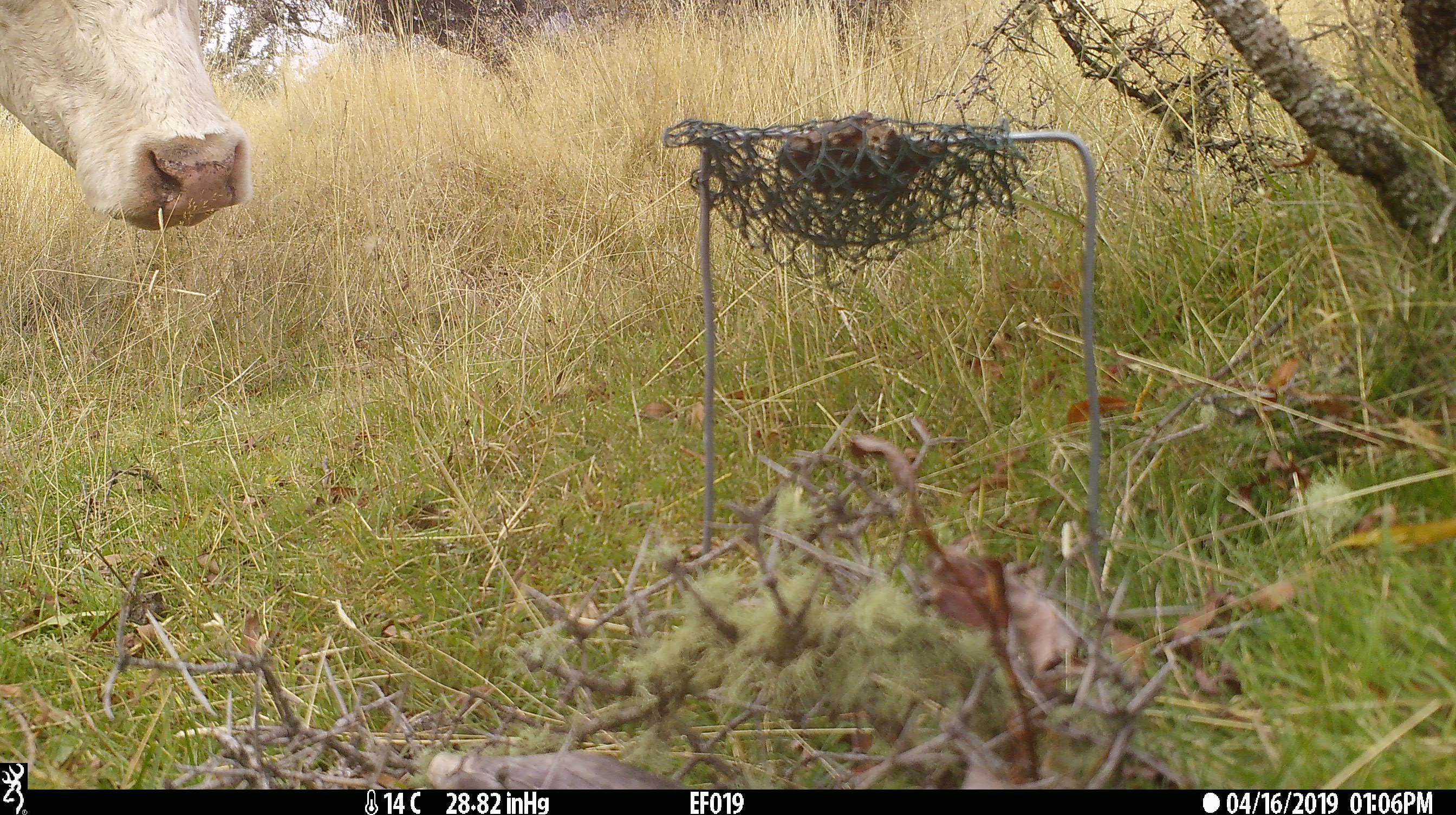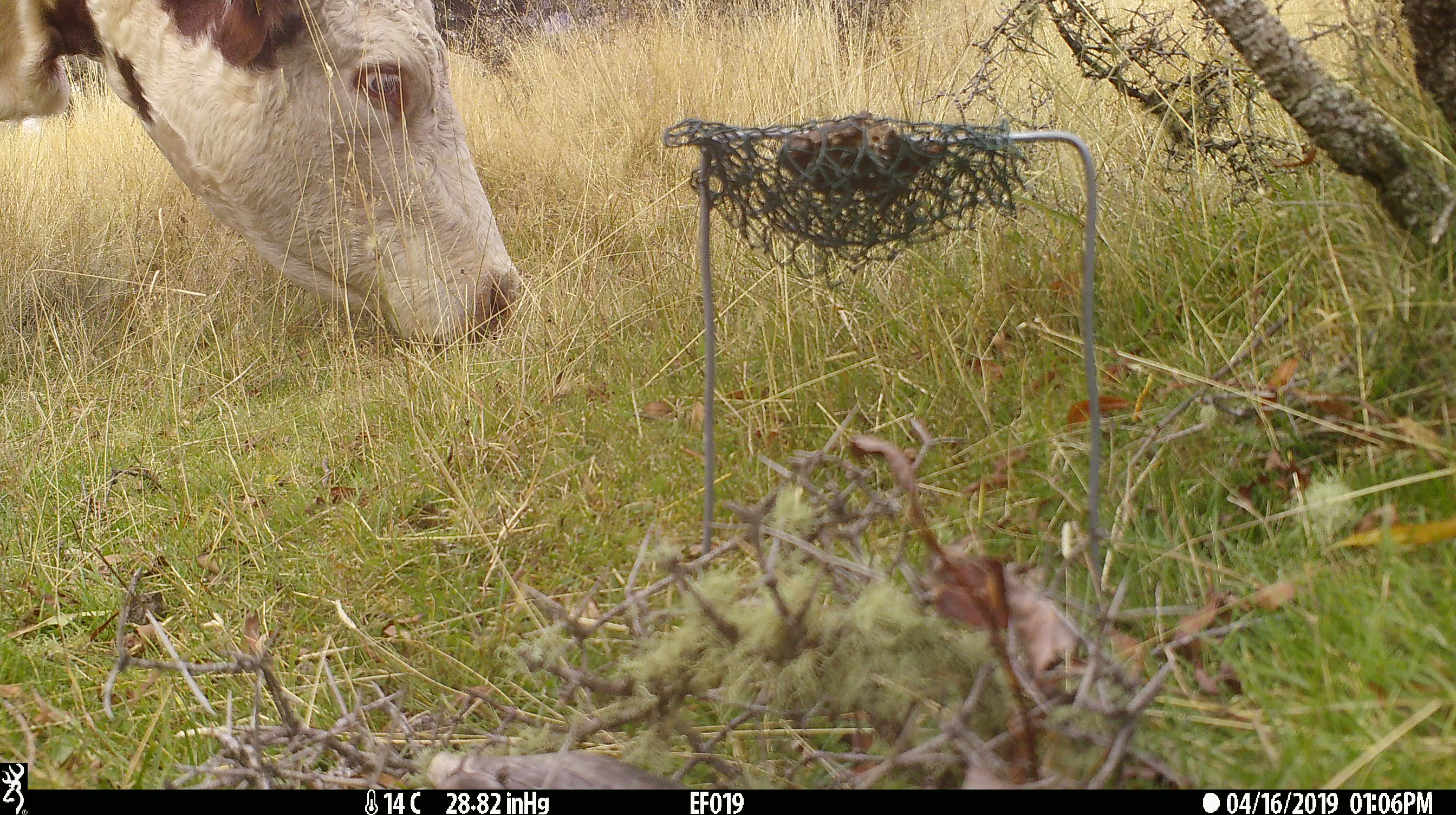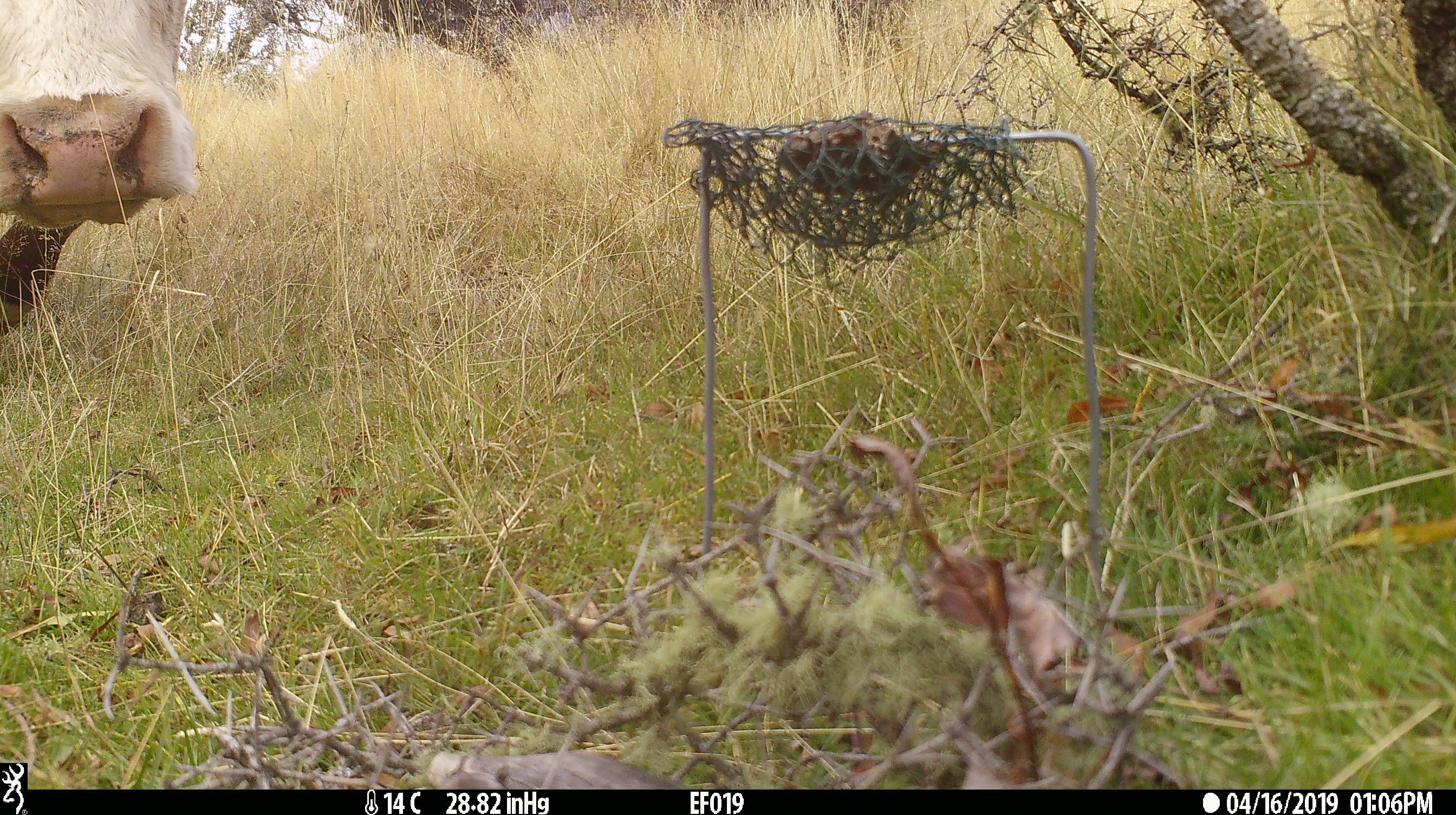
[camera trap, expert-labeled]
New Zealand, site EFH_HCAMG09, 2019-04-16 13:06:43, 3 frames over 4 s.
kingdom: Animalia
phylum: Chordata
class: Mammalia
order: Artiodactyla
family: Bovidae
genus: Bos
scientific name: Bos taurus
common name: domestic cow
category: cow